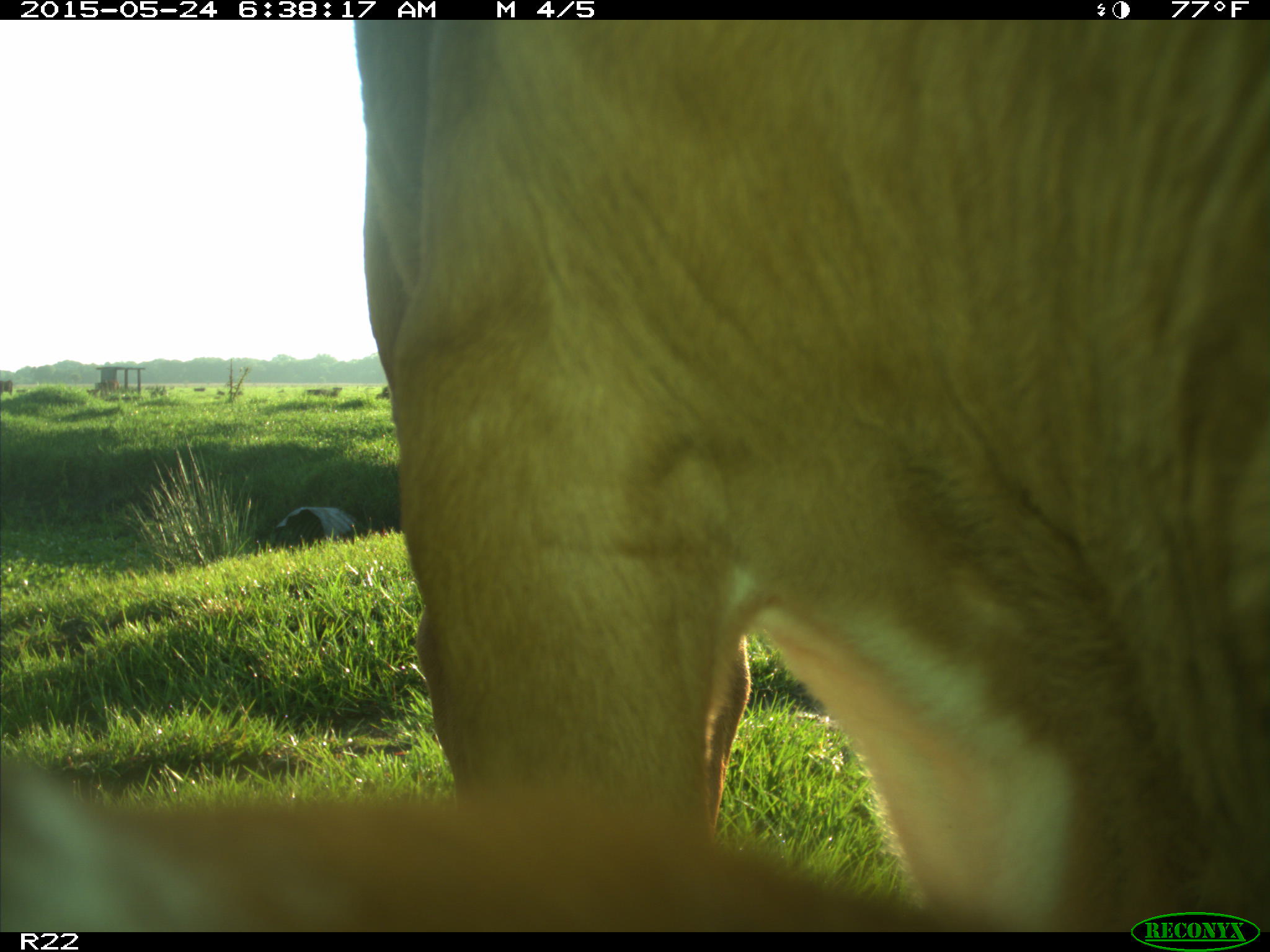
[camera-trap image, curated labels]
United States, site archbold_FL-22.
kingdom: Animalia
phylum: Chordata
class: Mammalia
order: Artiodactyla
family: Bovidae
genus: Bos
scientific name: Bos taurus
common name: domestic cow